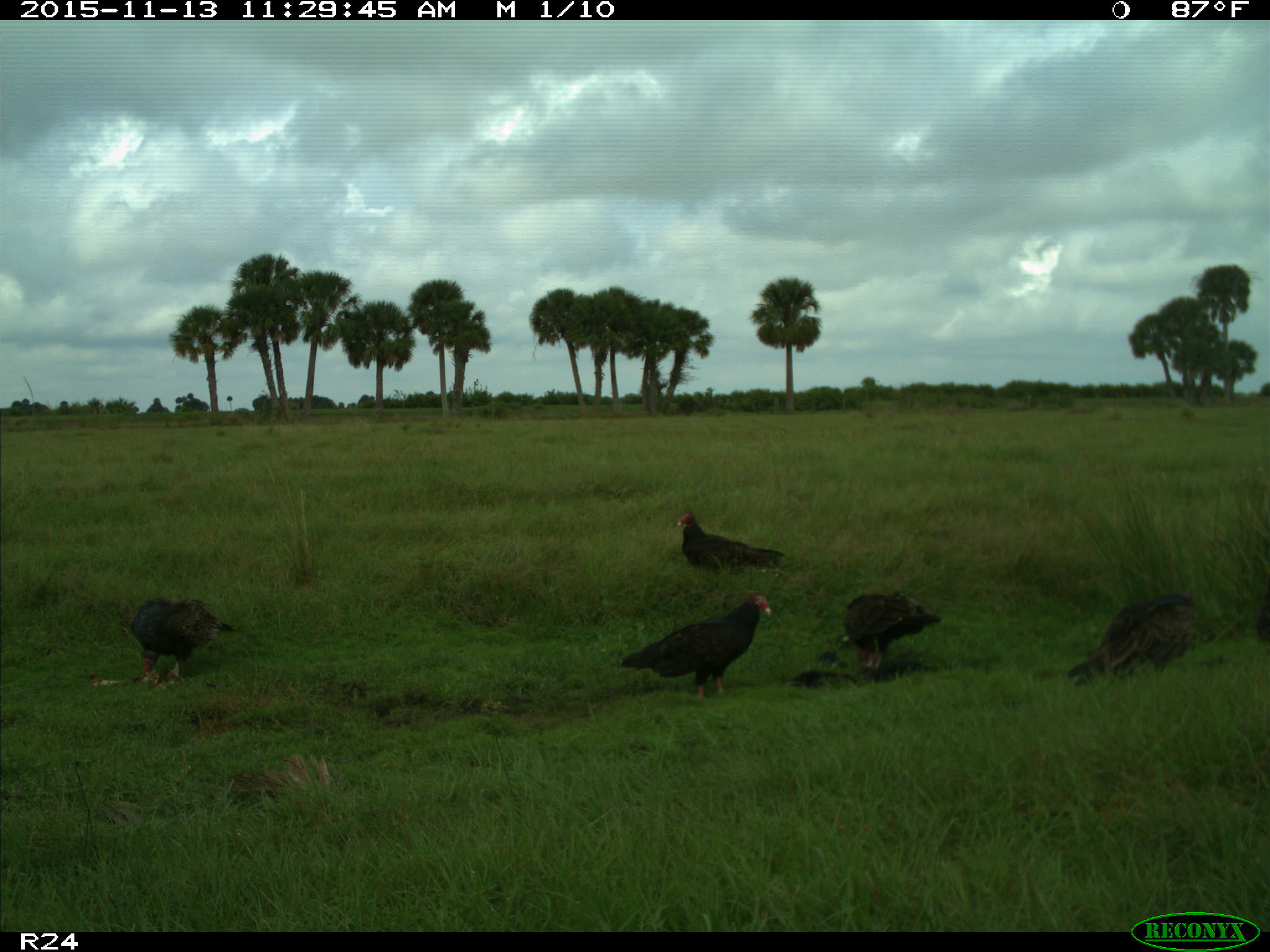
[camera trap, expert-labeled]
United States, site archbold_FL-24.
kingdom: Animalia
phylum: Chordata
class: Aves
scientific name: Aves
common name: birds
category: unidentified bird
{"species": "unidentified bird (birds) (Aves)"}